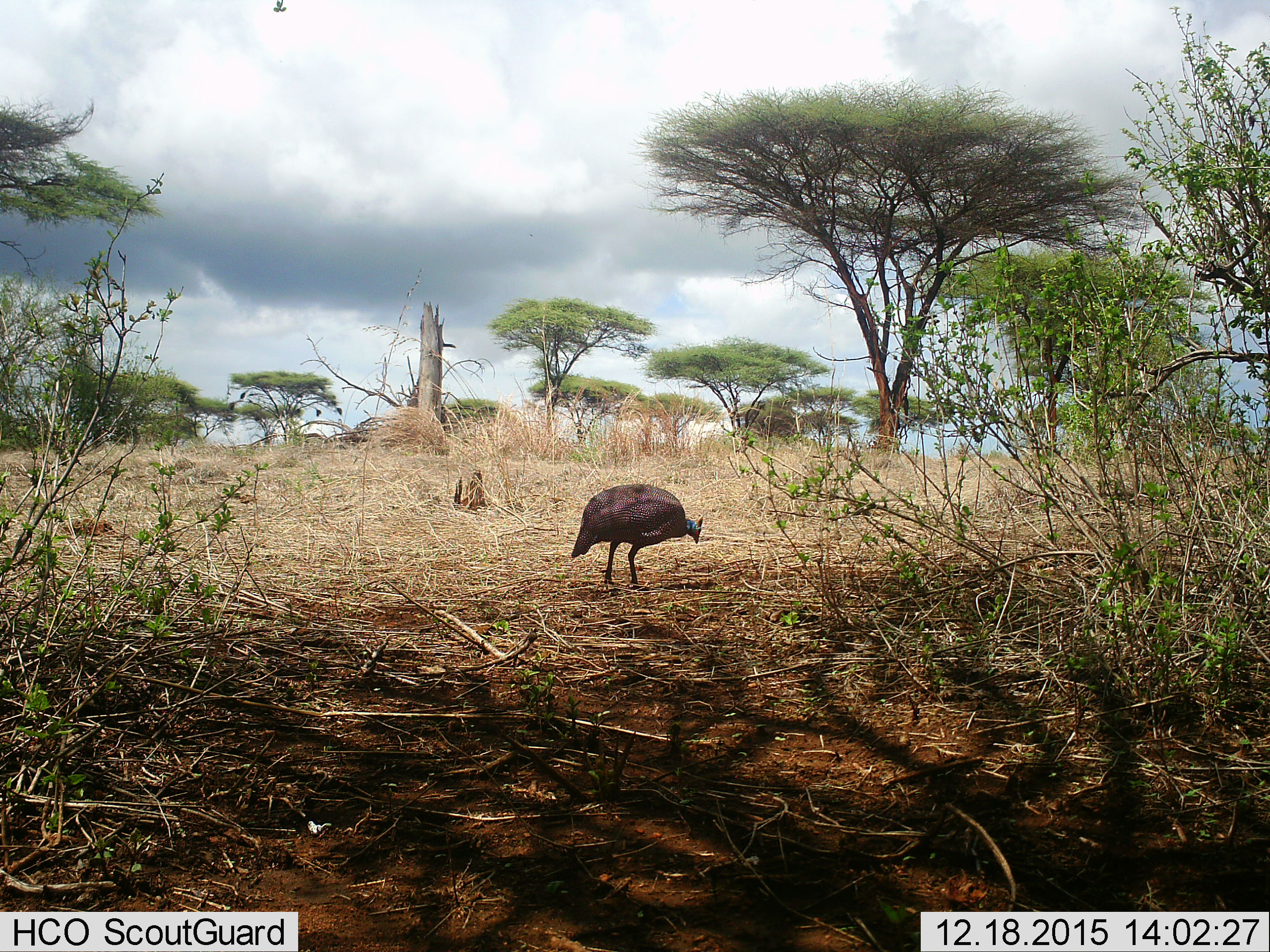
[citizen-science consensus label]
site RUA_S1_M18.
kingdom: Animalia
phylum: Chordata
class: Aves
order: Galliformes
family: Numididae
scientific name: Numididae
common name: guineafowl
Guineafowl (Numididae), count 1. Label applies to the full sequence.